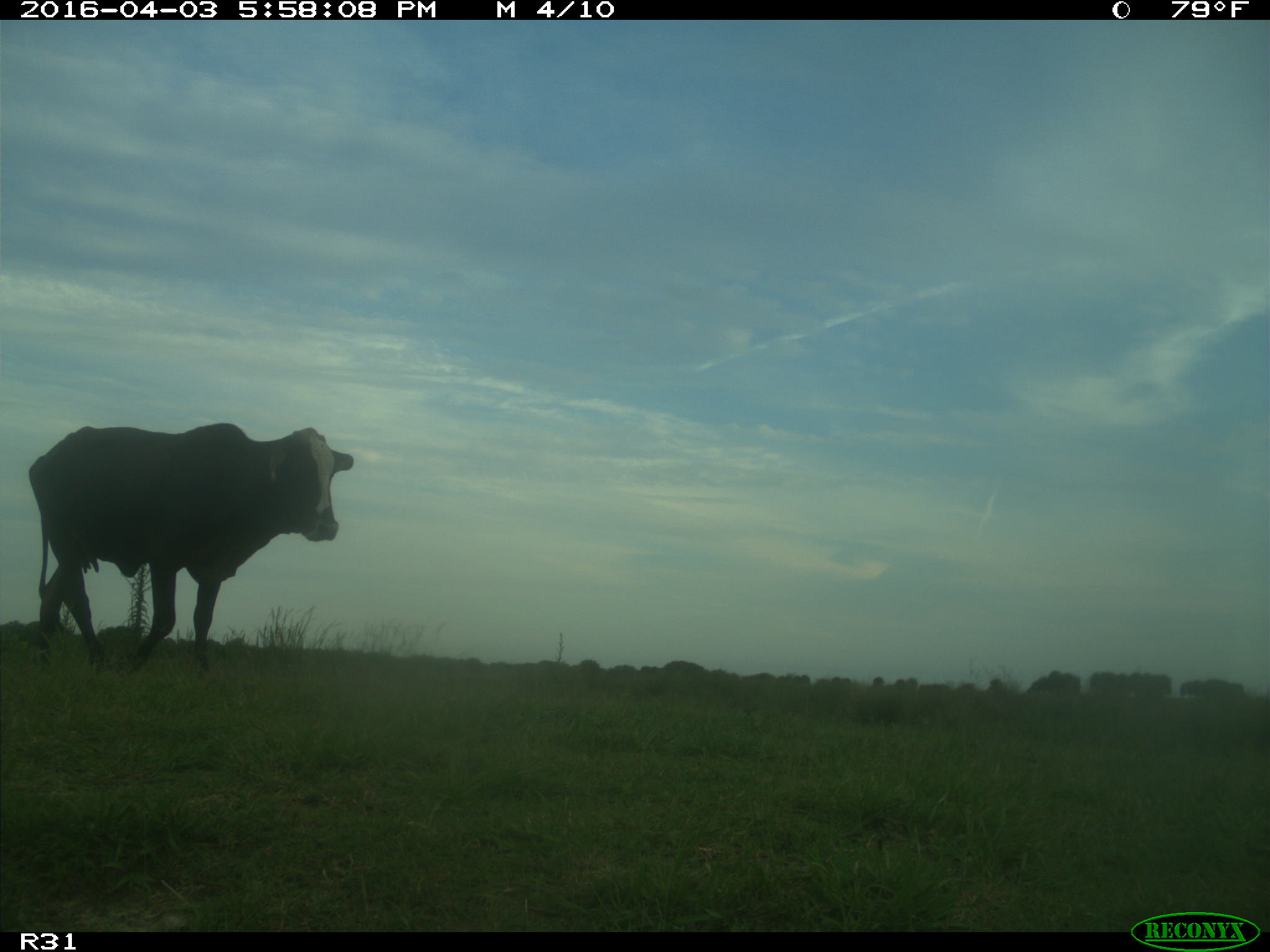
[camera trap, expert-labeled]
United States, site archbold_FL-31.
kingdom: Animalia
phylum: Chordata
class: Mammalia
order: Artiodactyla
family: Bovidae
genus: Bos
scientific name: Bos taurus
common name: domestic cow